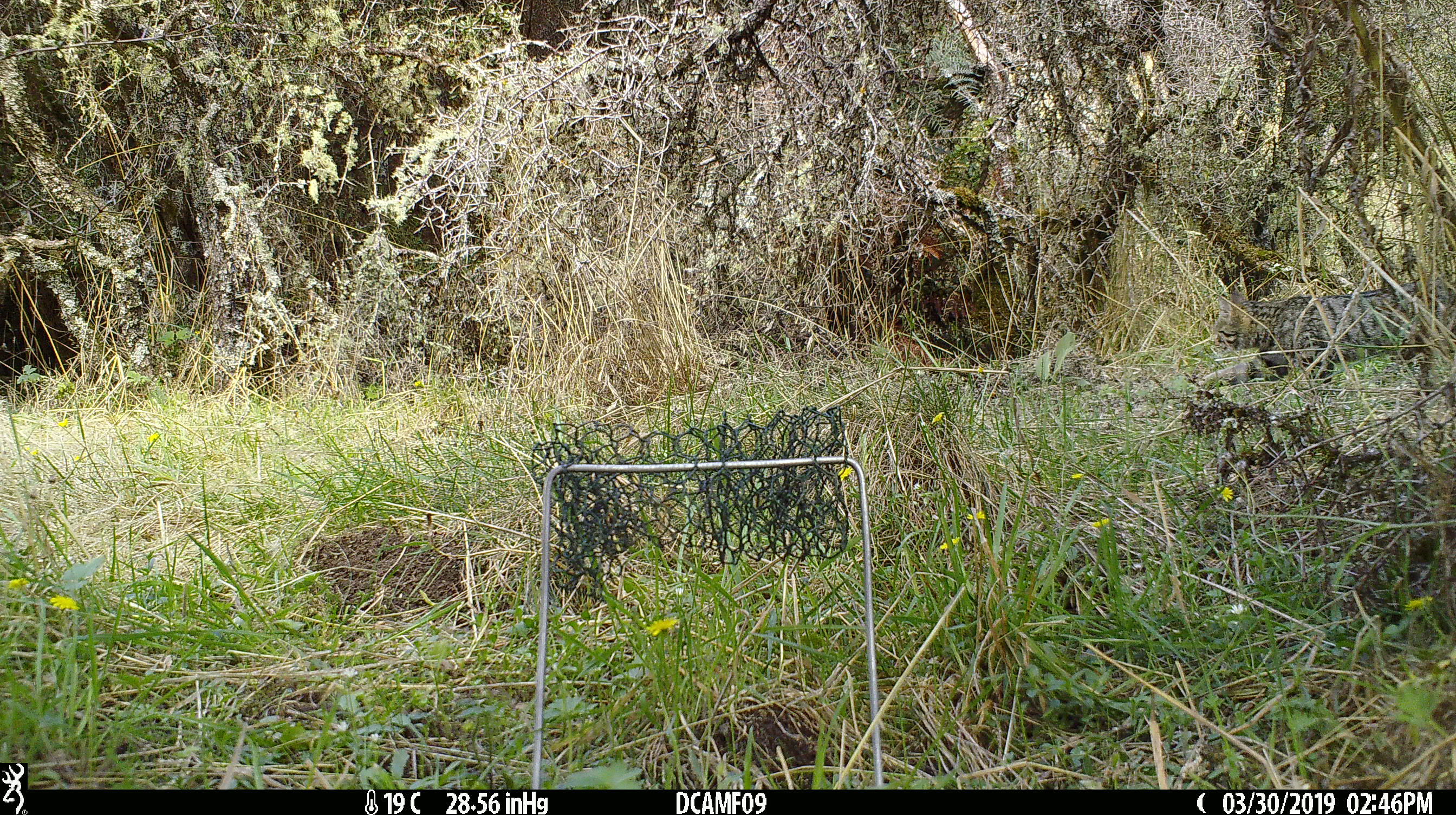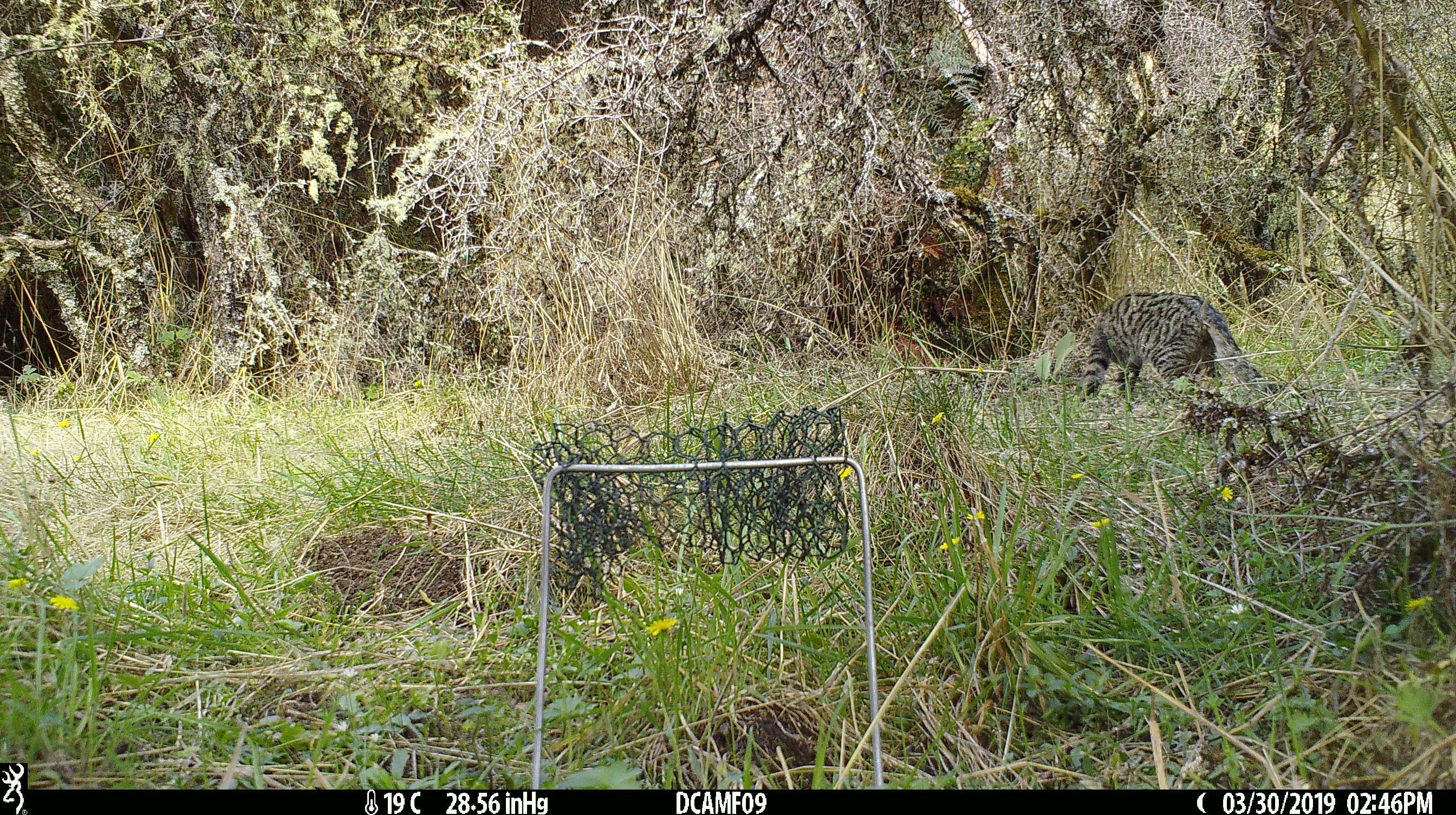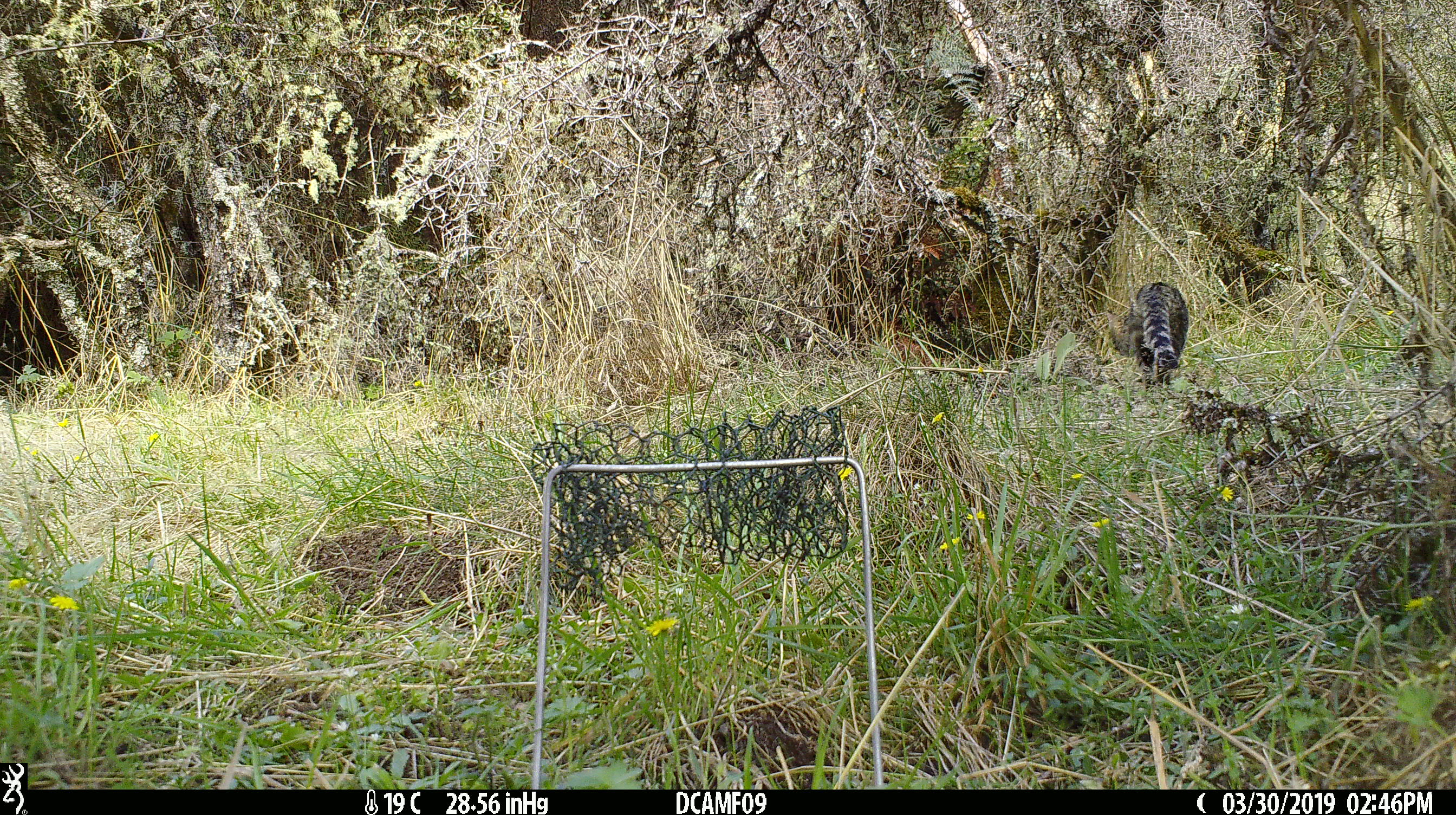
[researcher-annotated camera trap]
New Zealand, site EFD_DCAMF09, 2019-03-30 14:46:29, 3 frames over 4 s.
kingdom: Animalia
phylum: Chordata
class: Mammalia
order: Carnivora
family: Felidae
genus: Felis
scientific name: Felis catus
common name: domestic cat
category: cat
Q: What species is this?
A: Cat (domestic cat) (Felis catus).